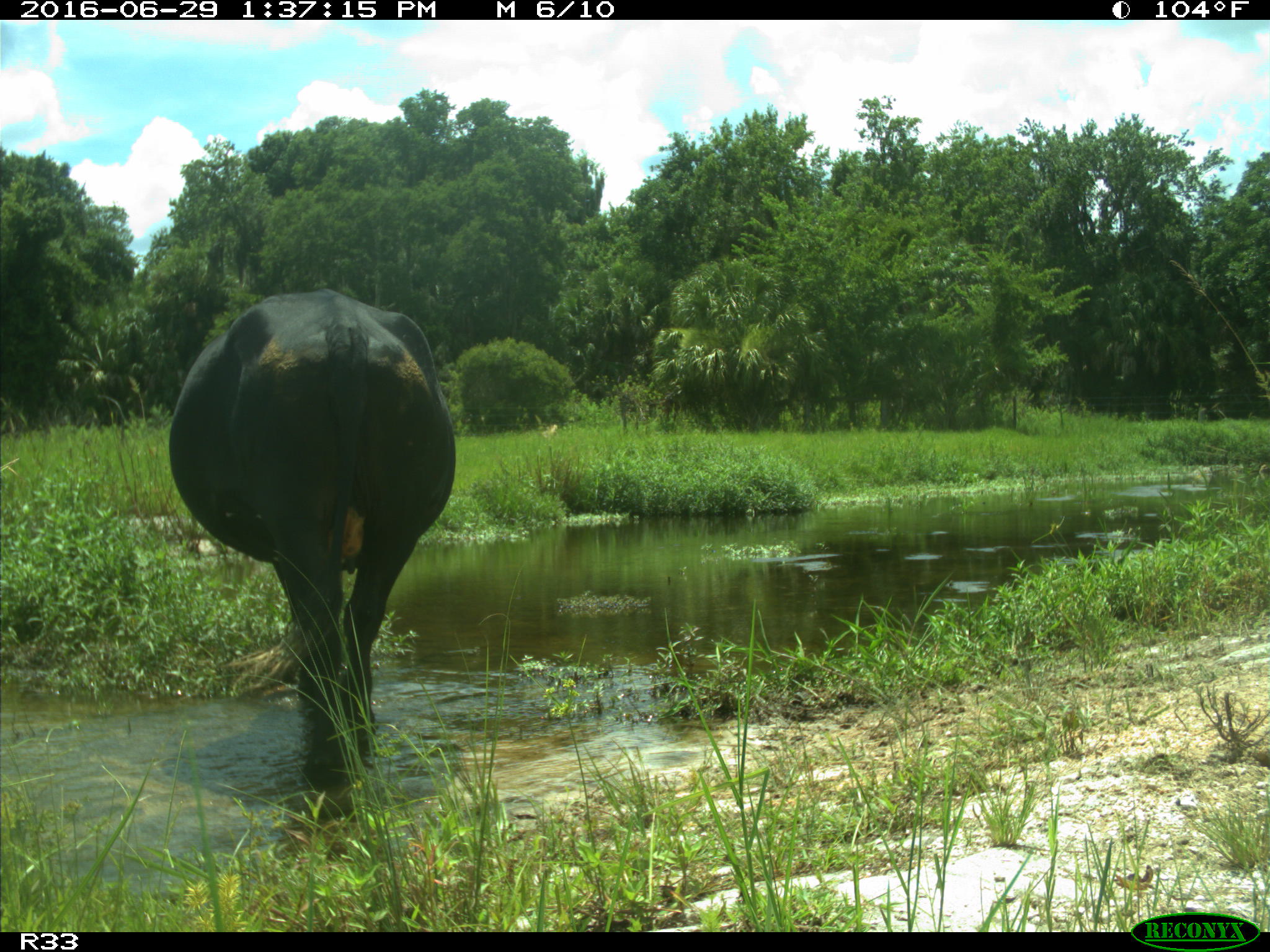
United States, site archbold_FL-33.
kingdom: Animalia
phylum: Chordata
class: Mammalia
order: Artiodactyla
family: Bovidae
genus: Bos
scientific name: Bos taurus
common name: domestic cow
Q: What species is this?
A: Bos taurus (domestic cow).